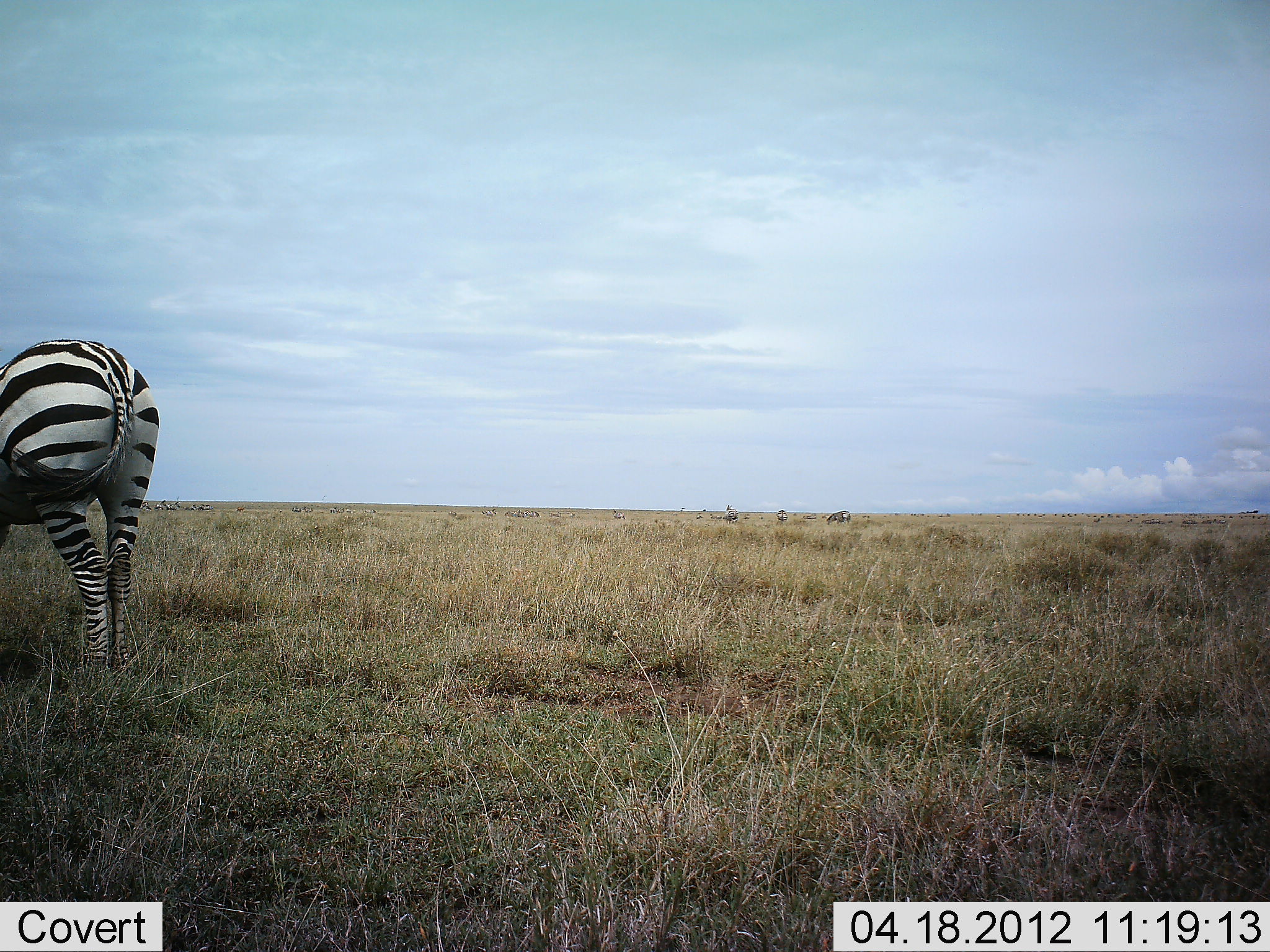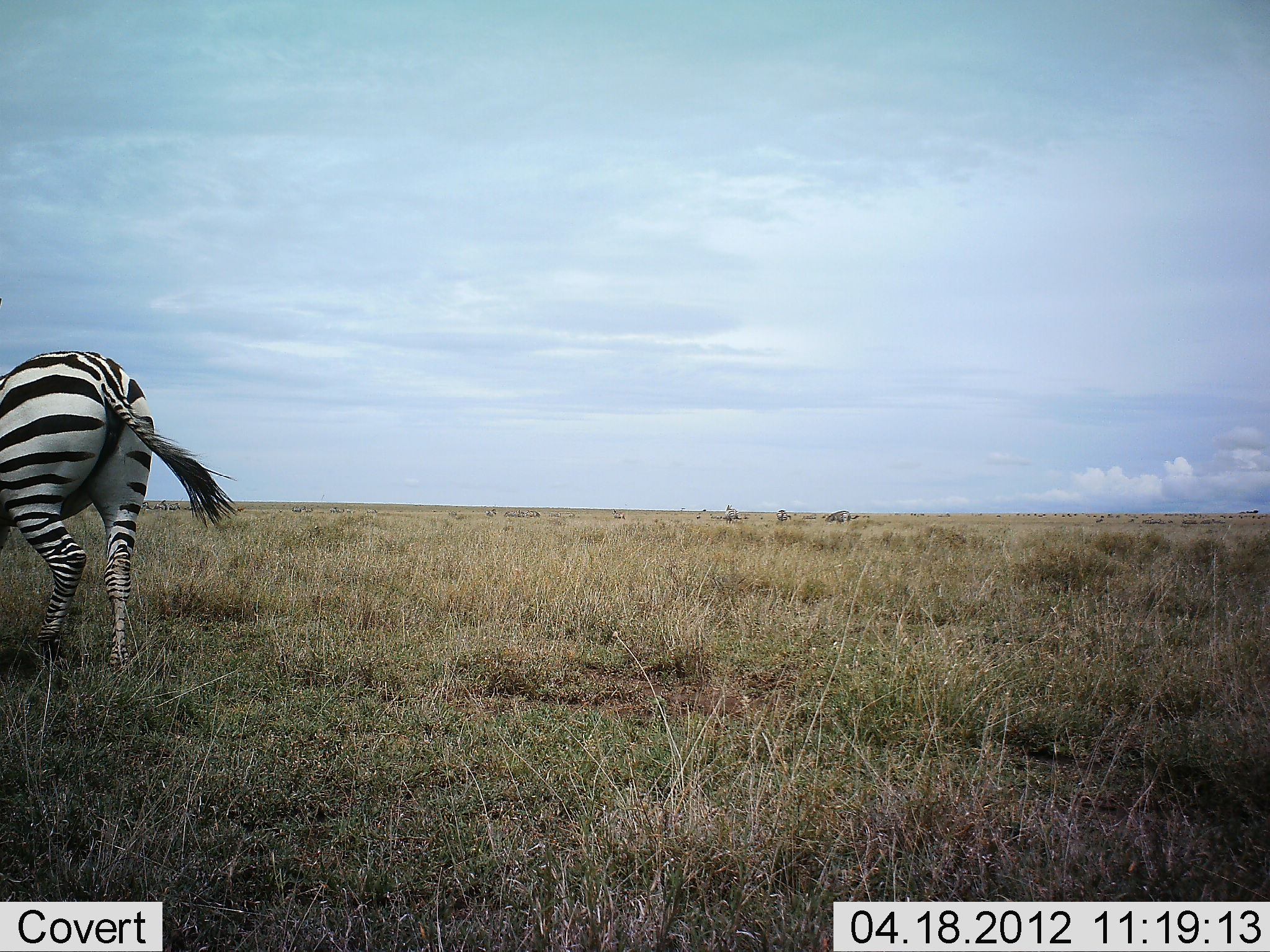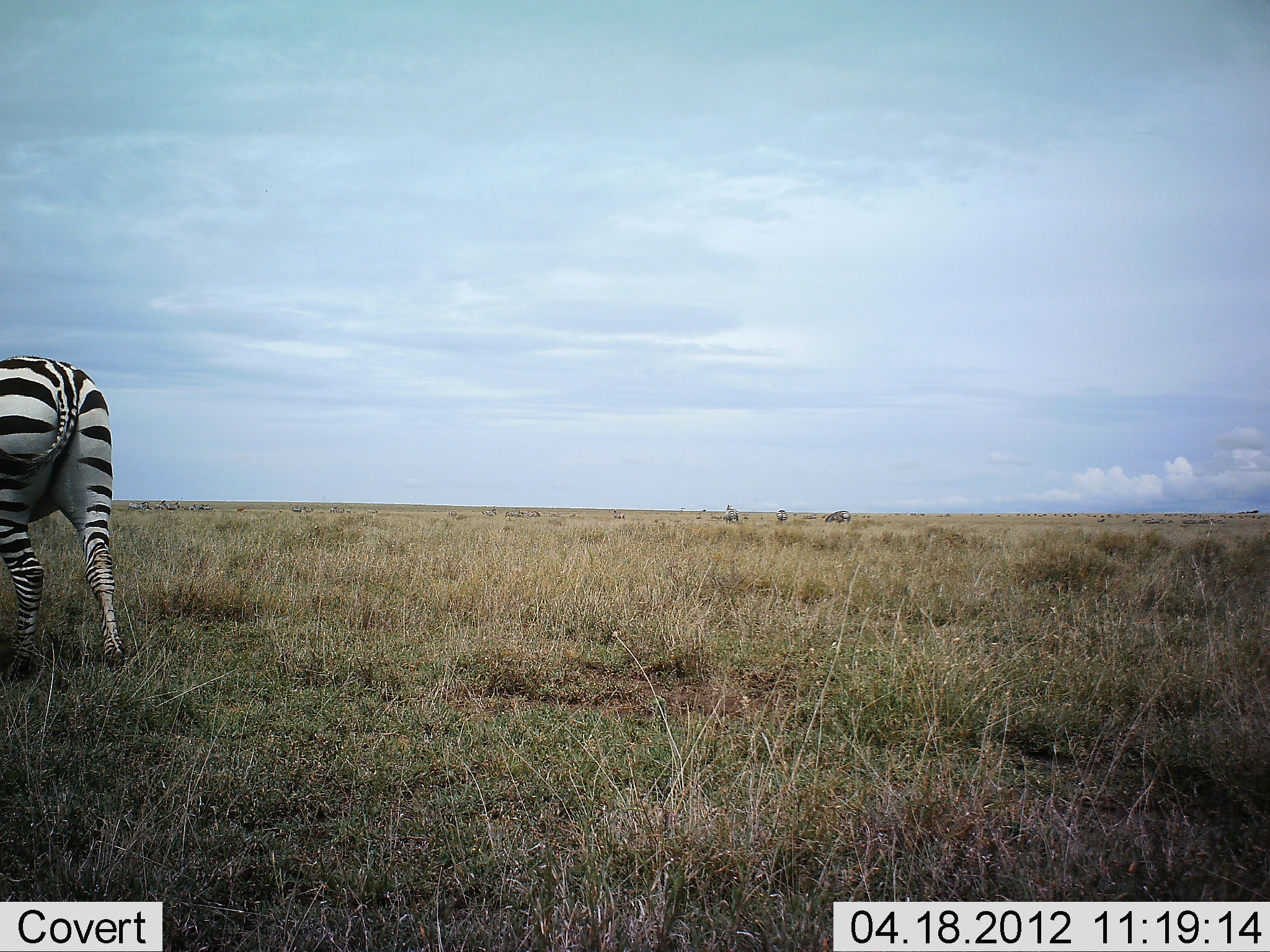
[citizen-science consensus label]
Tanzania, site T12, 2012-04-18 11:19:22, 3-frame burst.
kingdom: Animalia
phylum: Chordata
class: Mammalia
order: Perissodactyla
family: Equidae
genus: Equus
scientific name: Equus quagga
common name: plains zebra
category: zebra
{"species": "zebra (plains zebra) (Equus quagga)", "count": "1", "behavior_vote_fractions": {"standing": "39%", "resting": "0%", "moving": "70%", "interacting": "0%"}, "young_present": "0%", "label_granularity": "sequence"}